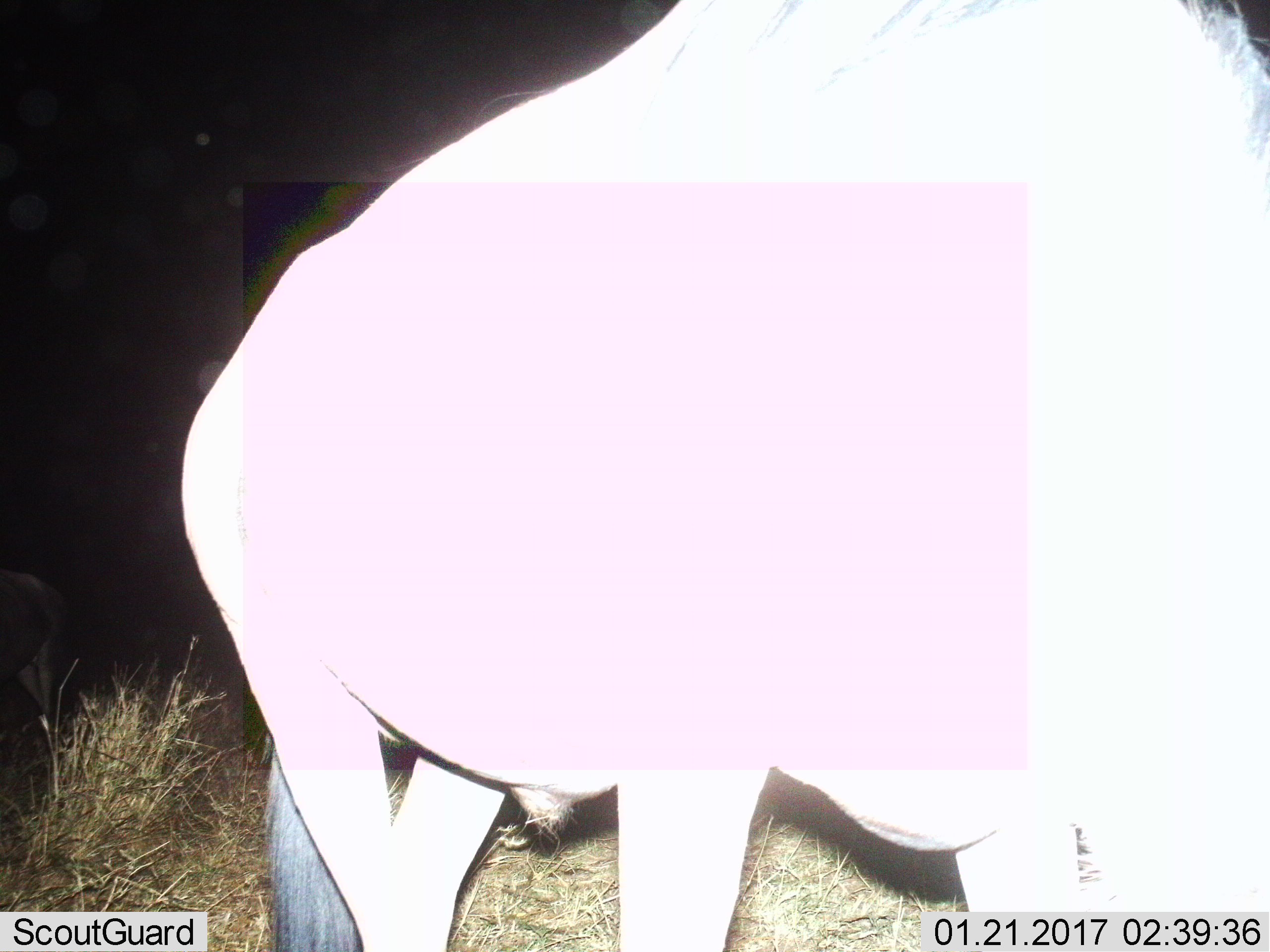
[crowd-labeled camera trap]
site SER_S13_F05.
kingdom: Animalia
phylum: Chordata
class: Mammalia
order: Artiodactyla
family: Bovidae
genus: Connochaetes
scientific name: Connochaetes taurinus taurinus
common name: blue wildebeest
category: wildebeestblue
Wildebeestblue (blue wildebeest) (Connochaetes taurinus taurinus), count 1. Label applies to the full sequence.